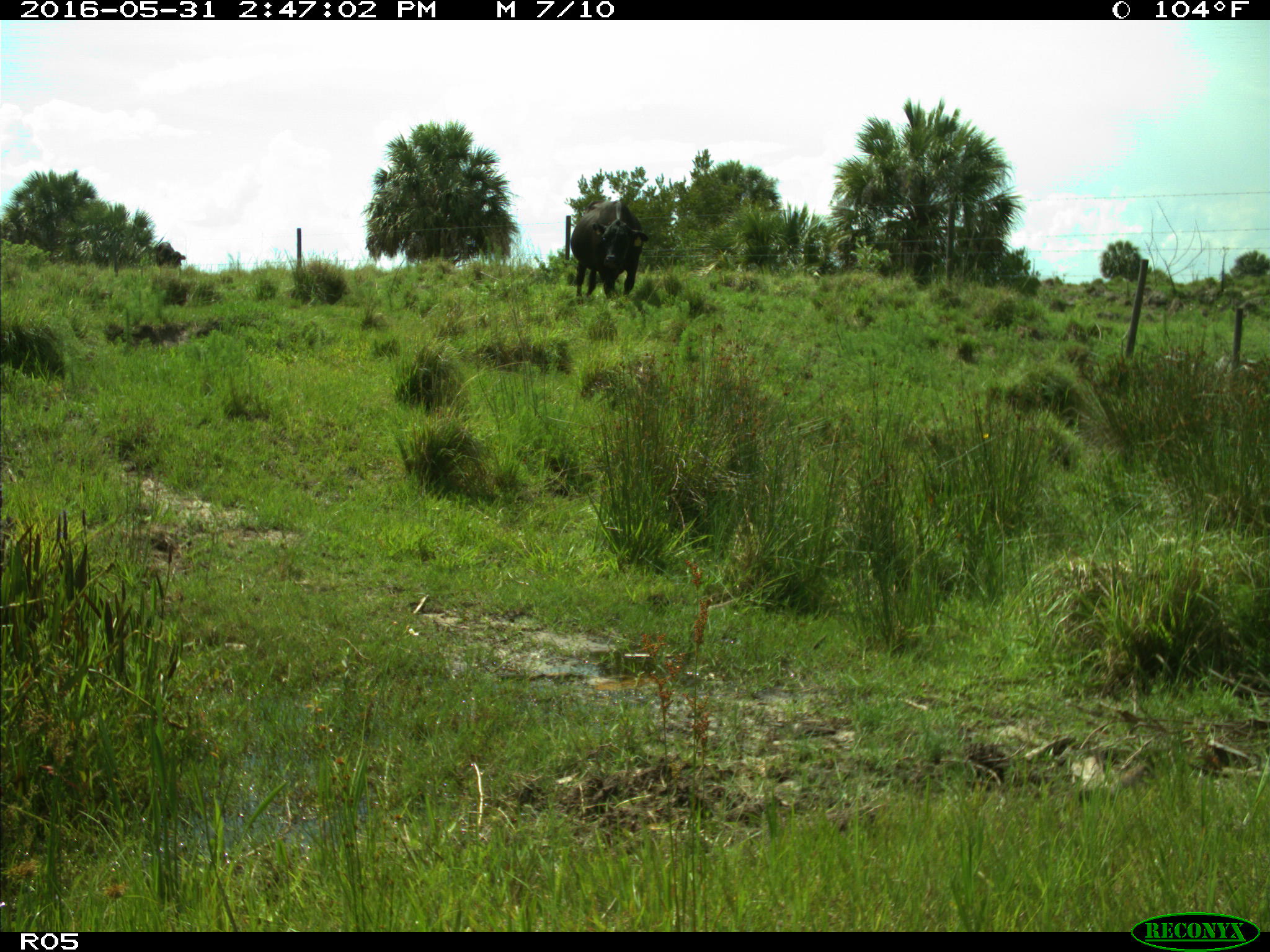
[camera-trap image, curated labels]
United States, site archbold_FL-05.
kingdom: Animalia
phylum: Chordata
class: Mammalia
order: Artiodactyla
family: Bovidae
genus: Bos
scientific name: Bos taurus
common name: domestic cow